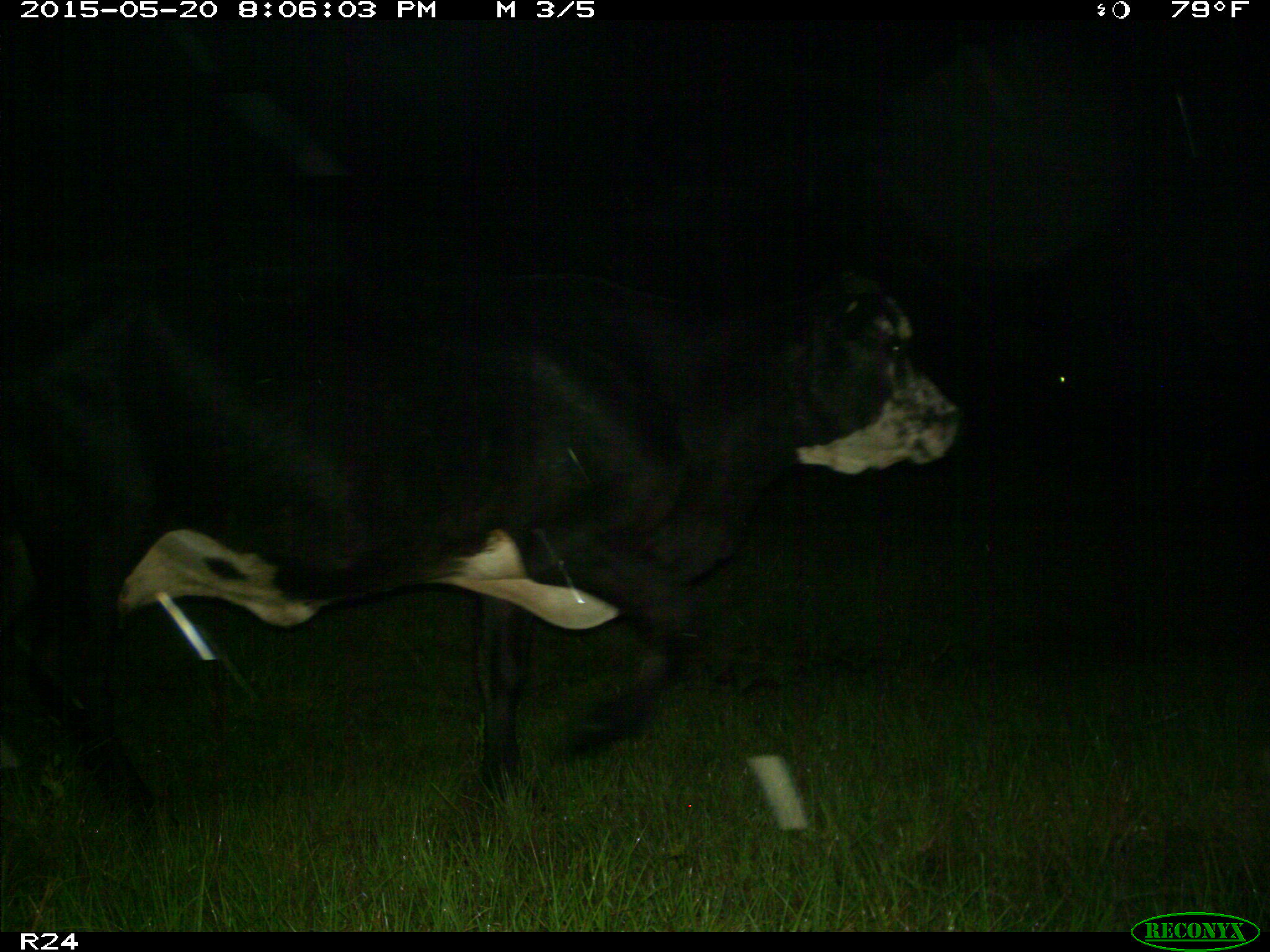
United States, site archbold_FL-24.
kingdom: Animalia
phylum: Chordata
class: Mammalia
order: Artiodactyla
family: Bovidae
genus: Bos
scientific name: Bos taurus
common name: domestic cow